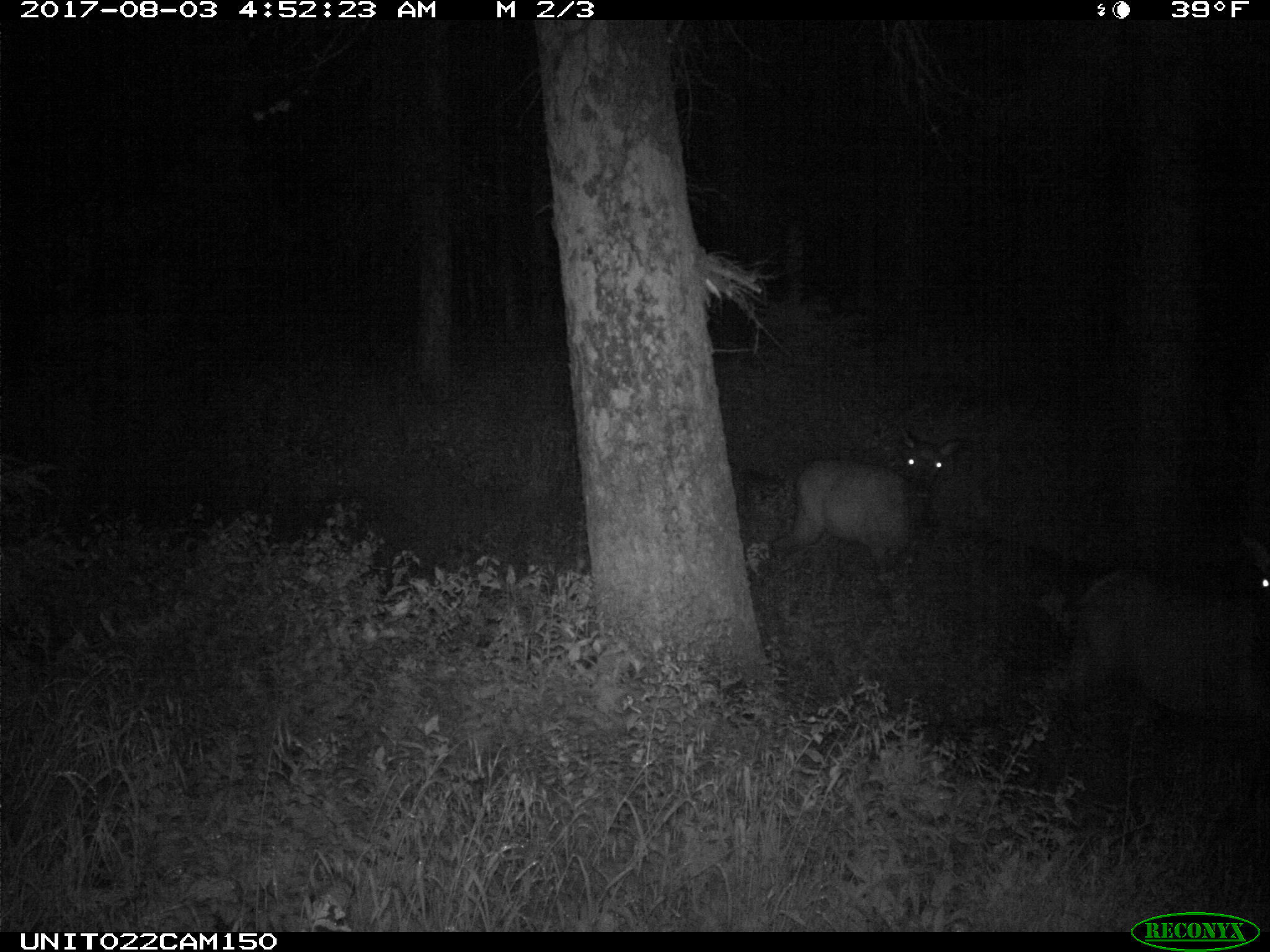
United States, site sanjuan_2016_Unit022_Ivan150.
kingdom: Animalia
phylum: Chordata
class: Mammalia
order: Artiodactyla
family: Cervidae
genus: Cervus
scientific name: Cervus elaphus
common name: red deer